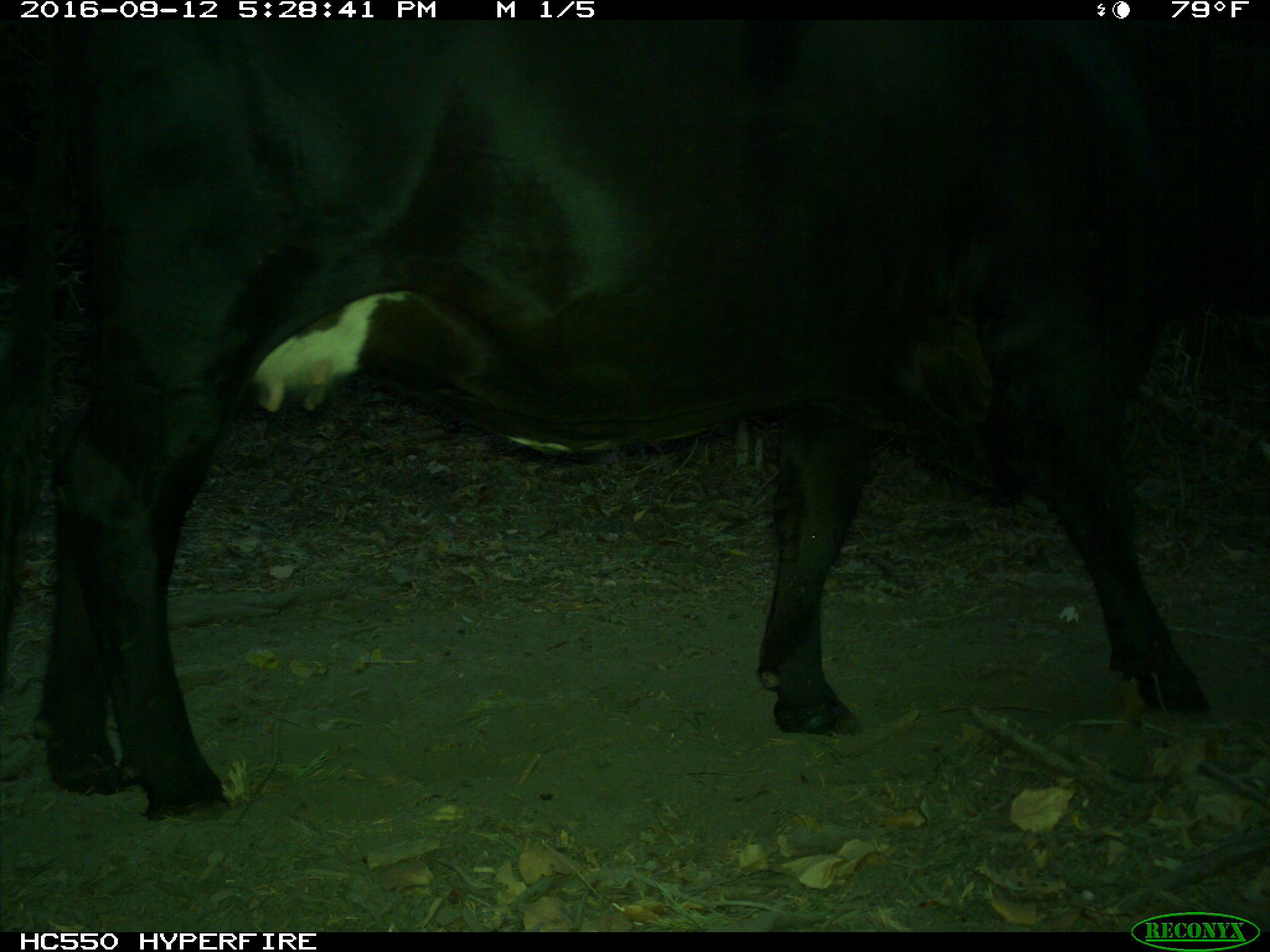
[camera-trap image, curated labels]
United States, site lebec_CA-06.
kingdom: Animalia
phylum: Chordata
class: Mammalia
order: Artiodactyla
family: Bovidae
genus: Bos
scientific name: Bos taurus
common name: domestic cow